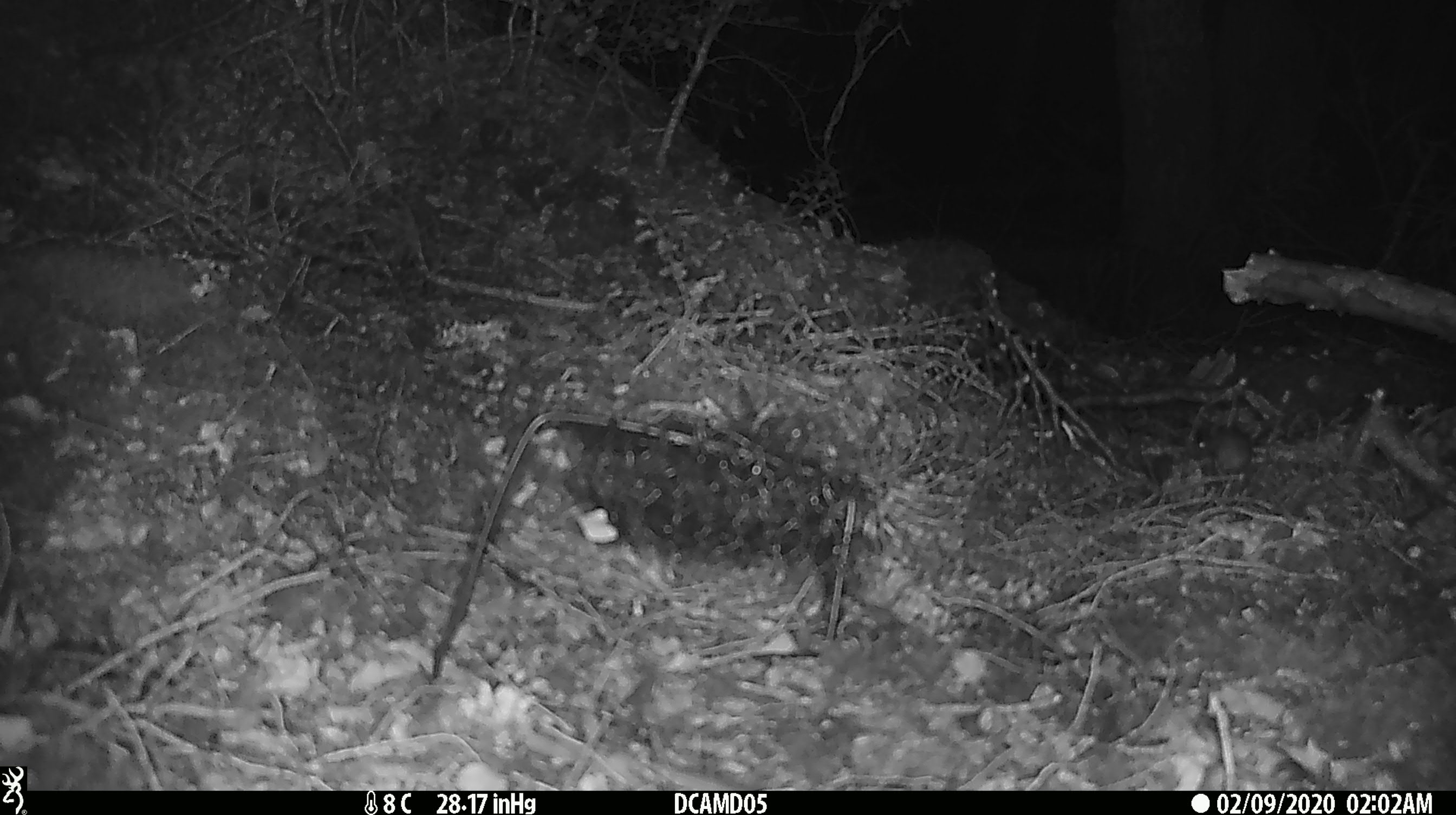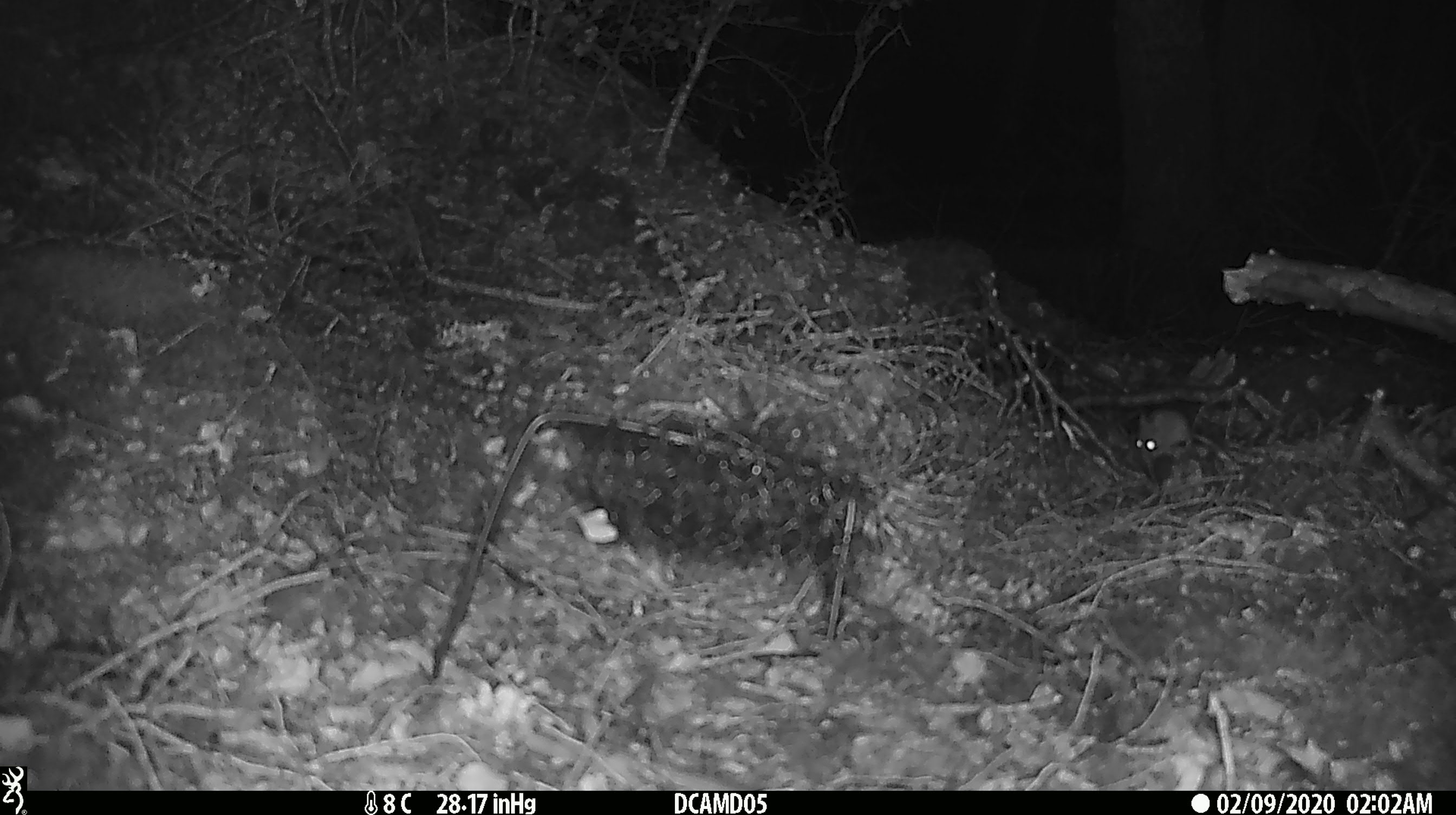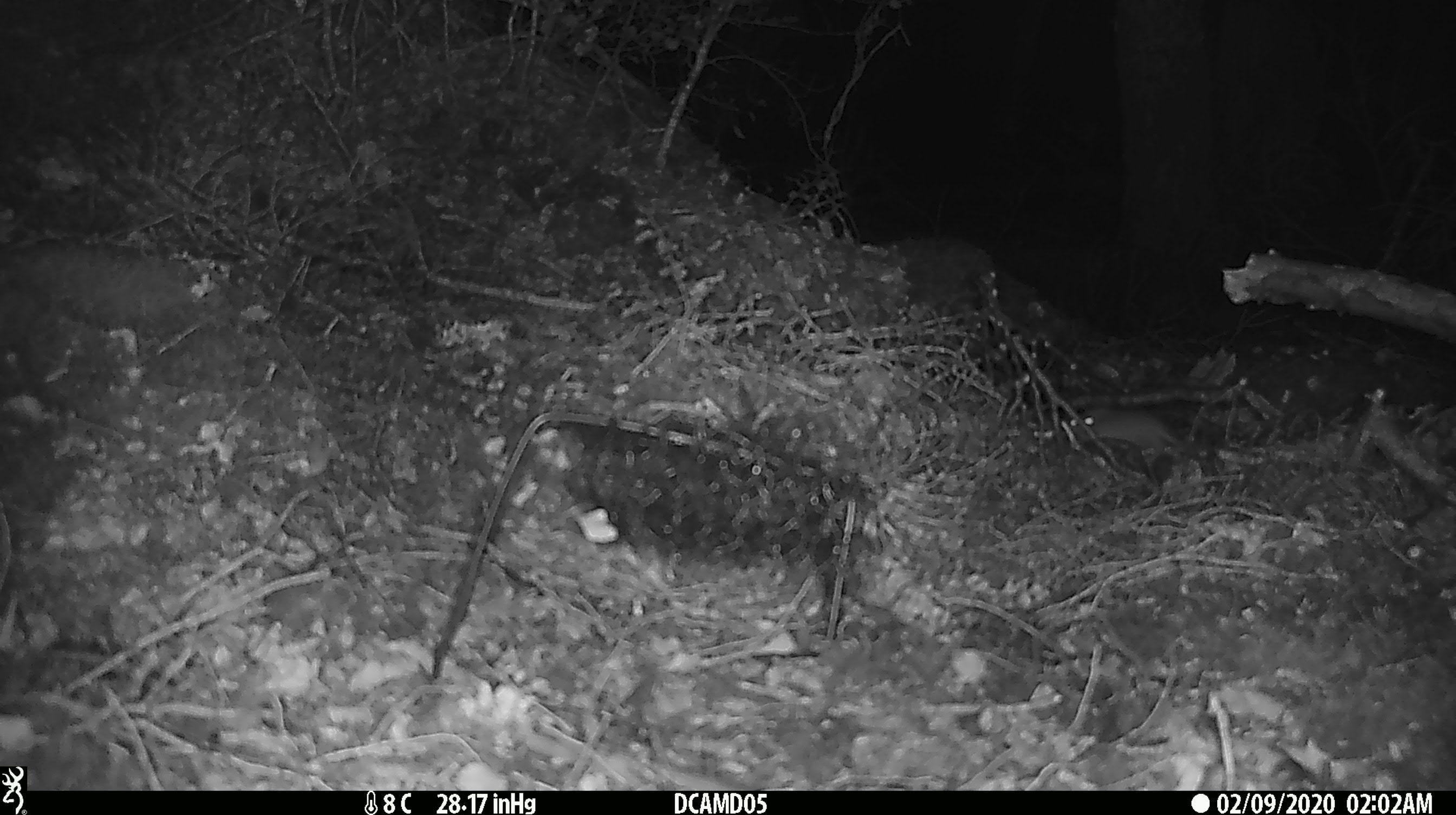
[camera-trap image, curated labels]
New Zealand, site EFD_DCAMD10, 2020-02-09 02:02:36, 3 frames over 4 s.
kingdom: Animalia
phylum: Chordata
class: Mammalia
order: Rodentia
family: Muridae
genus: Mus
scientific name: Mus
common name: mouse